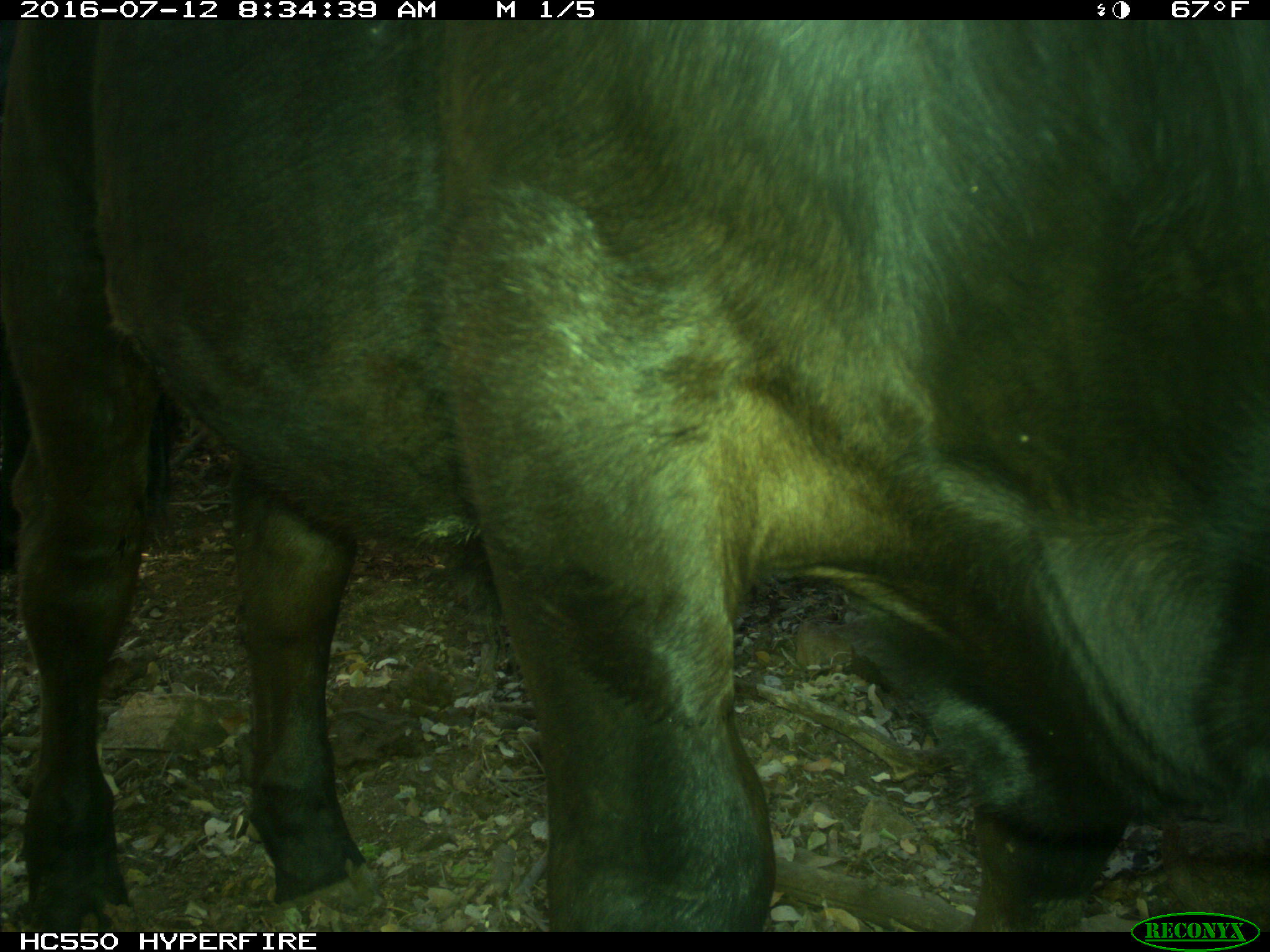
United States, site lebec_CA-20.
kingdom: Animalia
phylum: Chordata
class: Mammalia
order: Artiodactyla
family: Bovidae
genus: Bos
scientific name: Bos taurus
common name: domestic cow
Bos taurus (domestic cow).